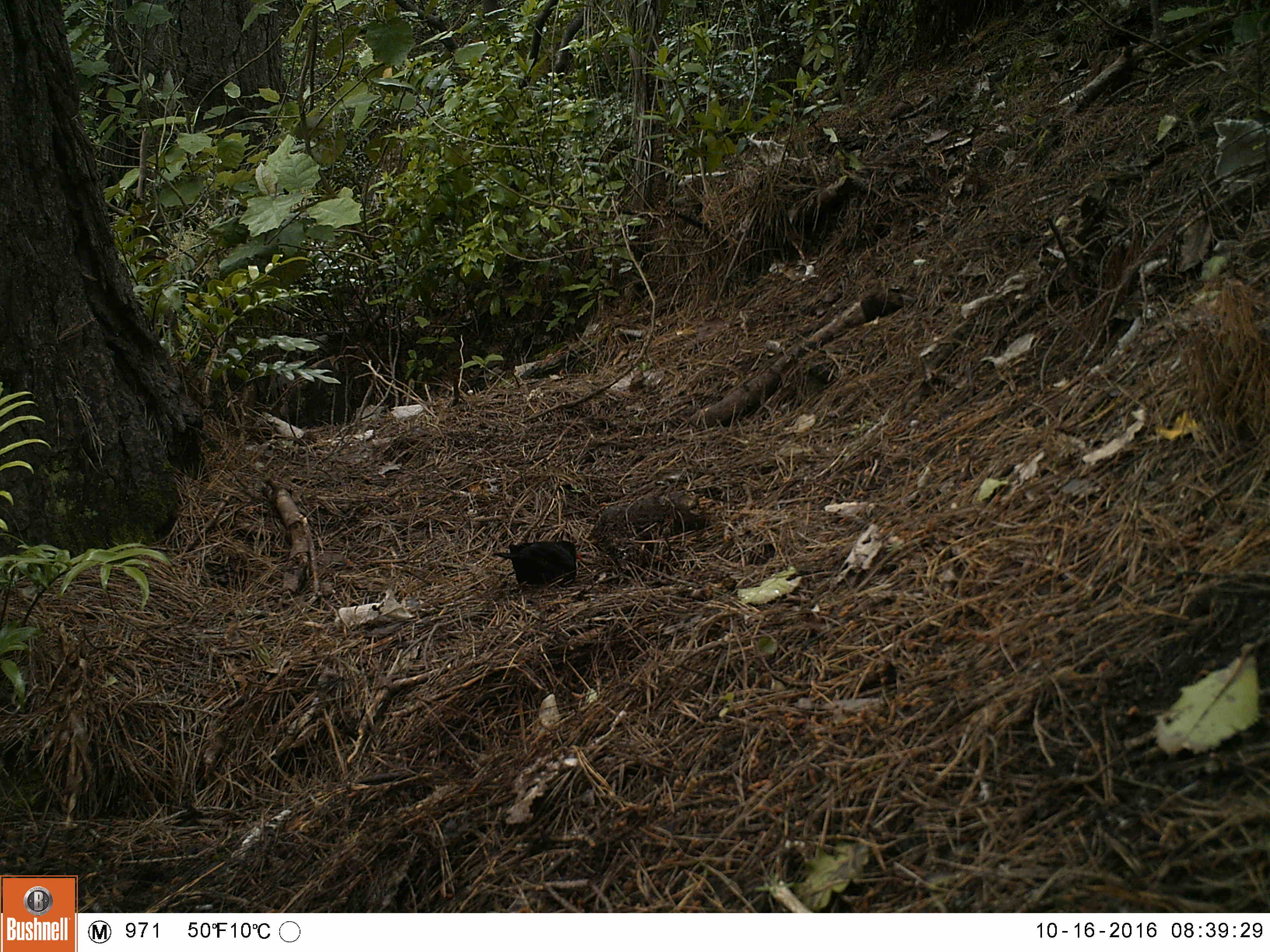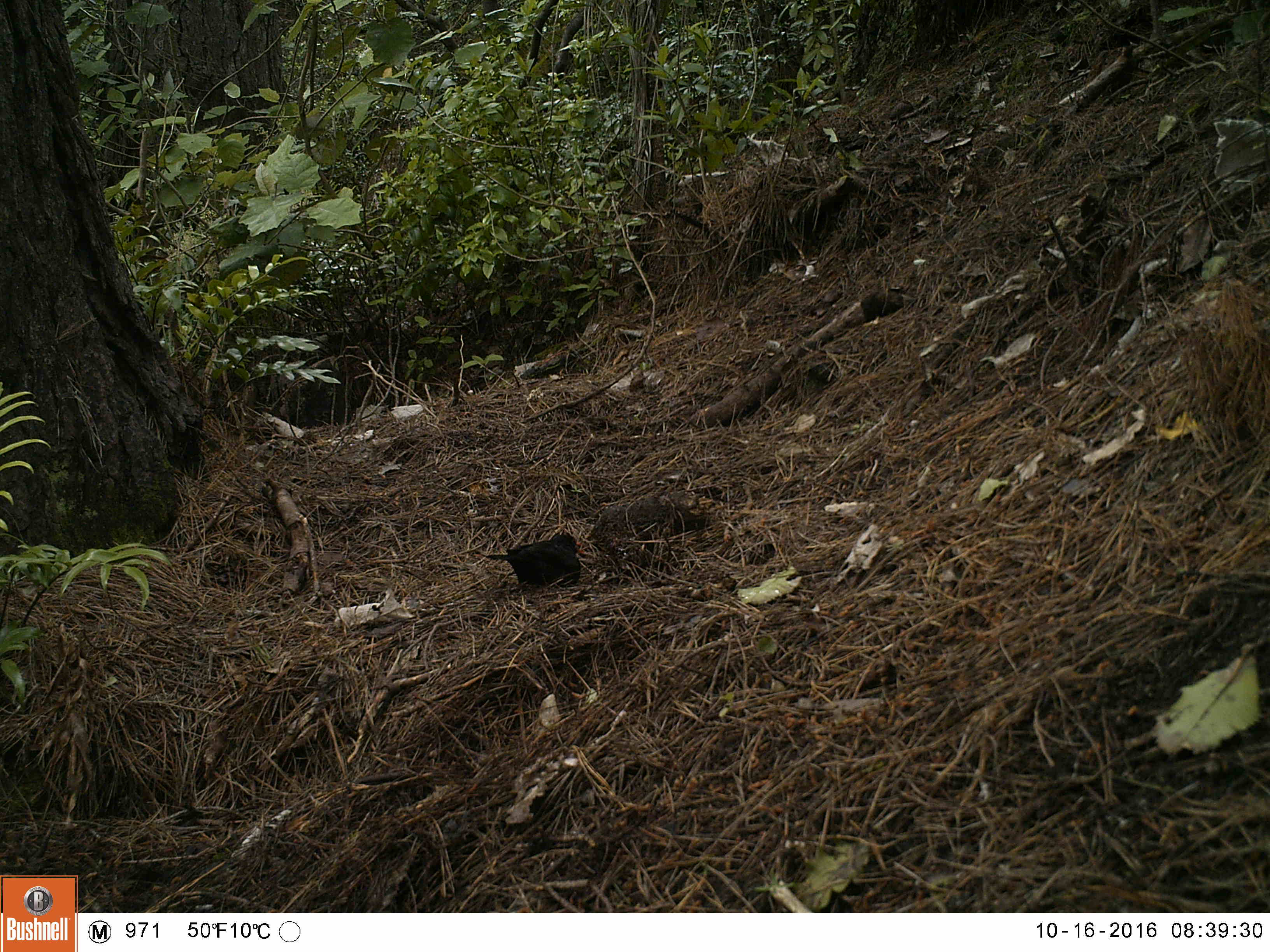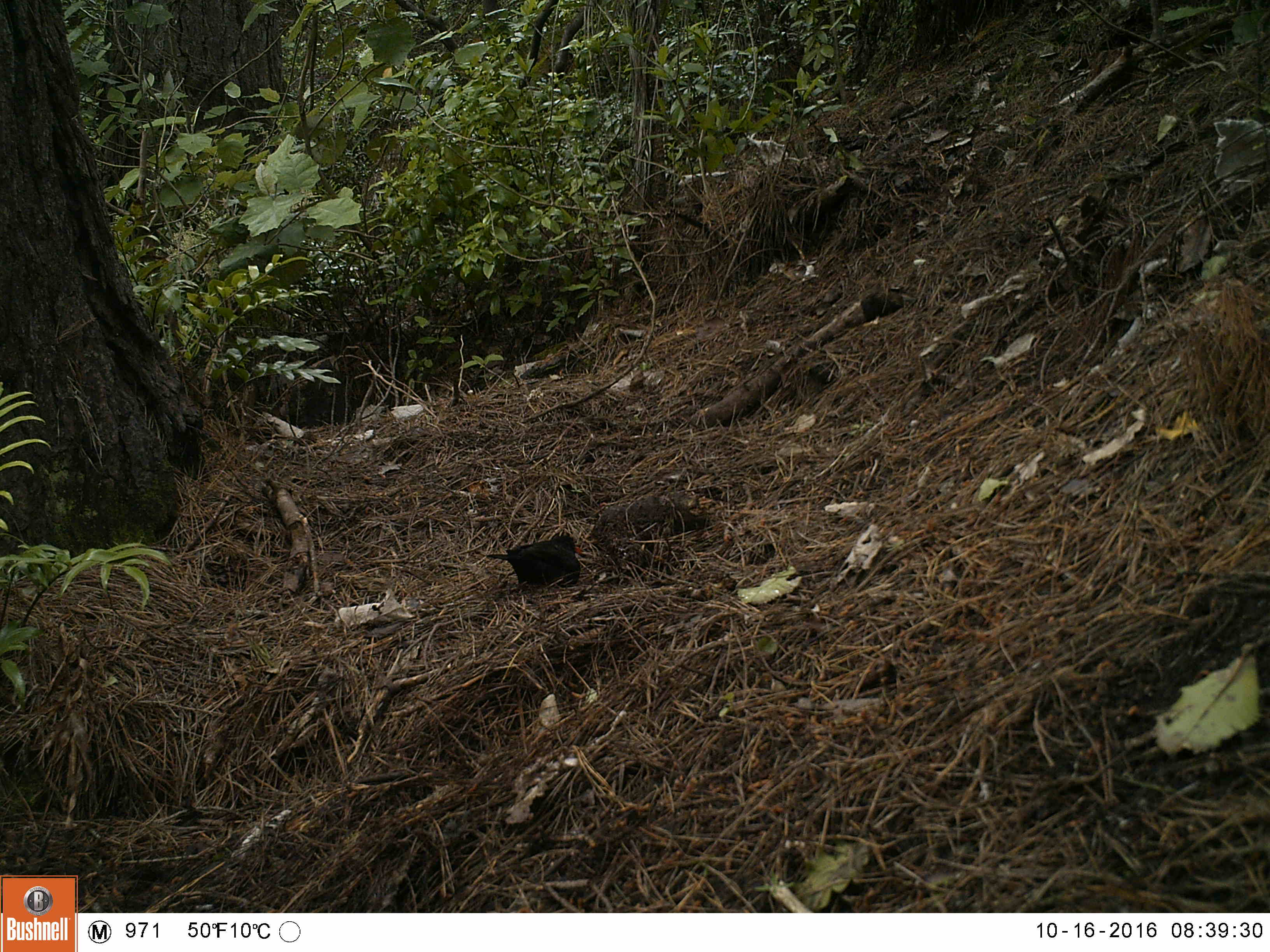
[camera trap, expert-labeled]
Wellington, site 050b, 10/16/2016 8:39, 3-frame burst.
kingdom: Animalia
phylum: Chordata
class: Aves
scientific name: Aves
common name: bird